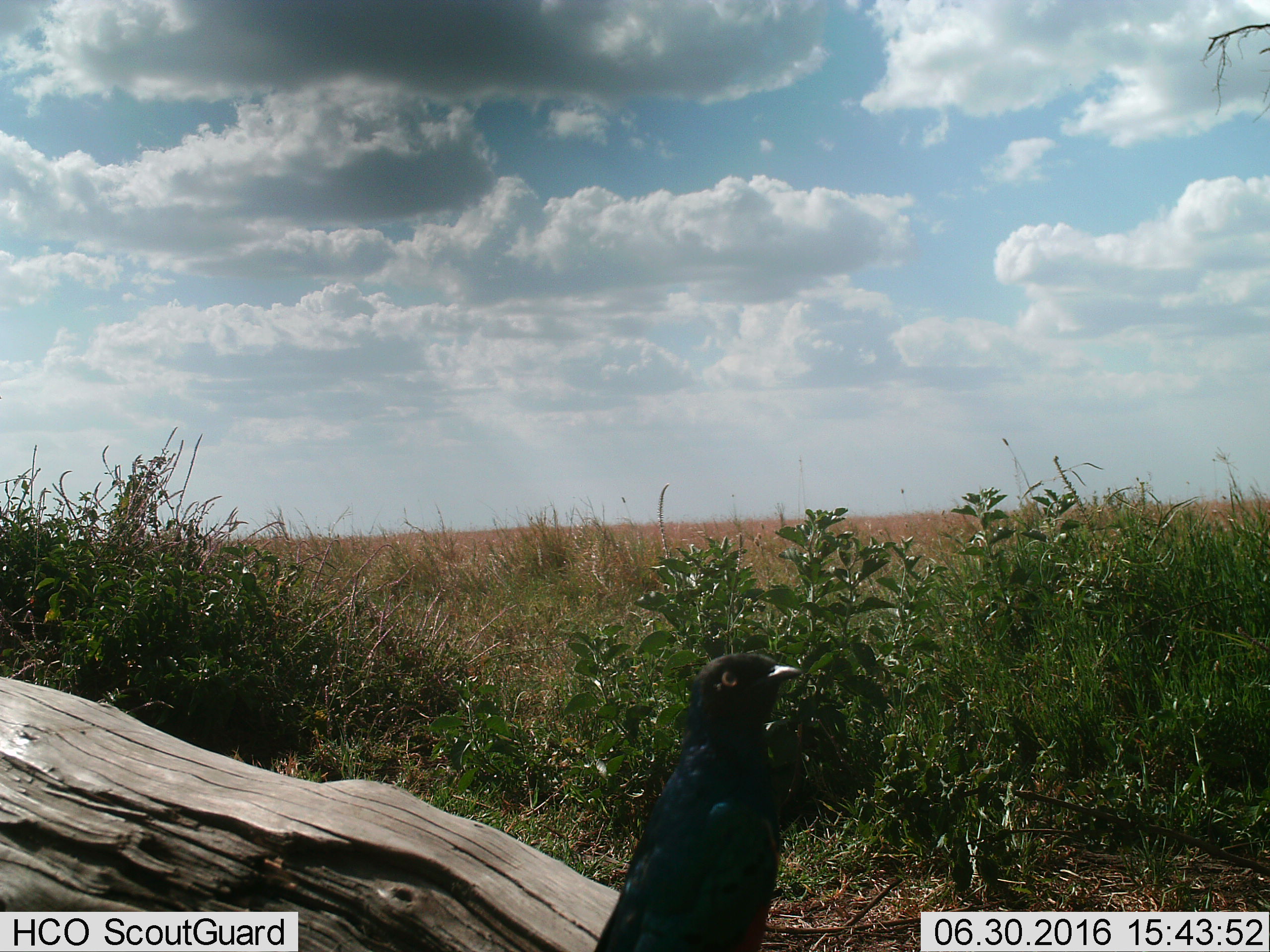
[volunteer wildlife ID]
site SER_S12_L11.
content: unidentified animal